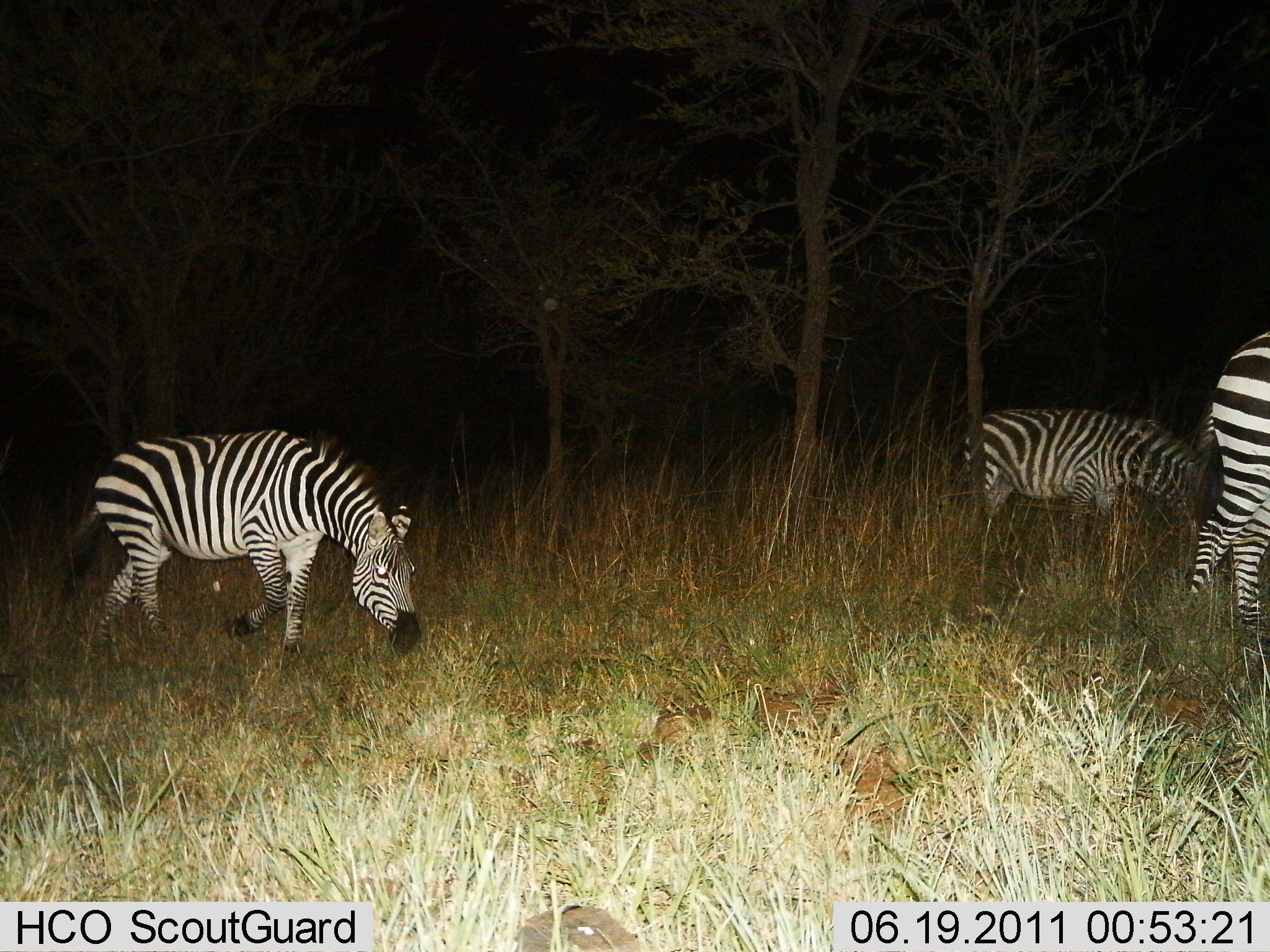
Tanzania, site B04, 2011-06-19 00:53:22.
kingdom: Animalia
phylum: Chordata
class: Mammalia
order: Perissodactyla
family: Equidae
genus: Equus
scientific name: Equus quagga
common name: plains zebra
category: zebra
Zebra (plains zebra) (Equus quagga), count 3. Behavior (volunteer vote fractions): standing 44%, resting 0%, moving 38%, interacting 0%. Young present (vote fraction): 0%. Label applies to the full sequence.